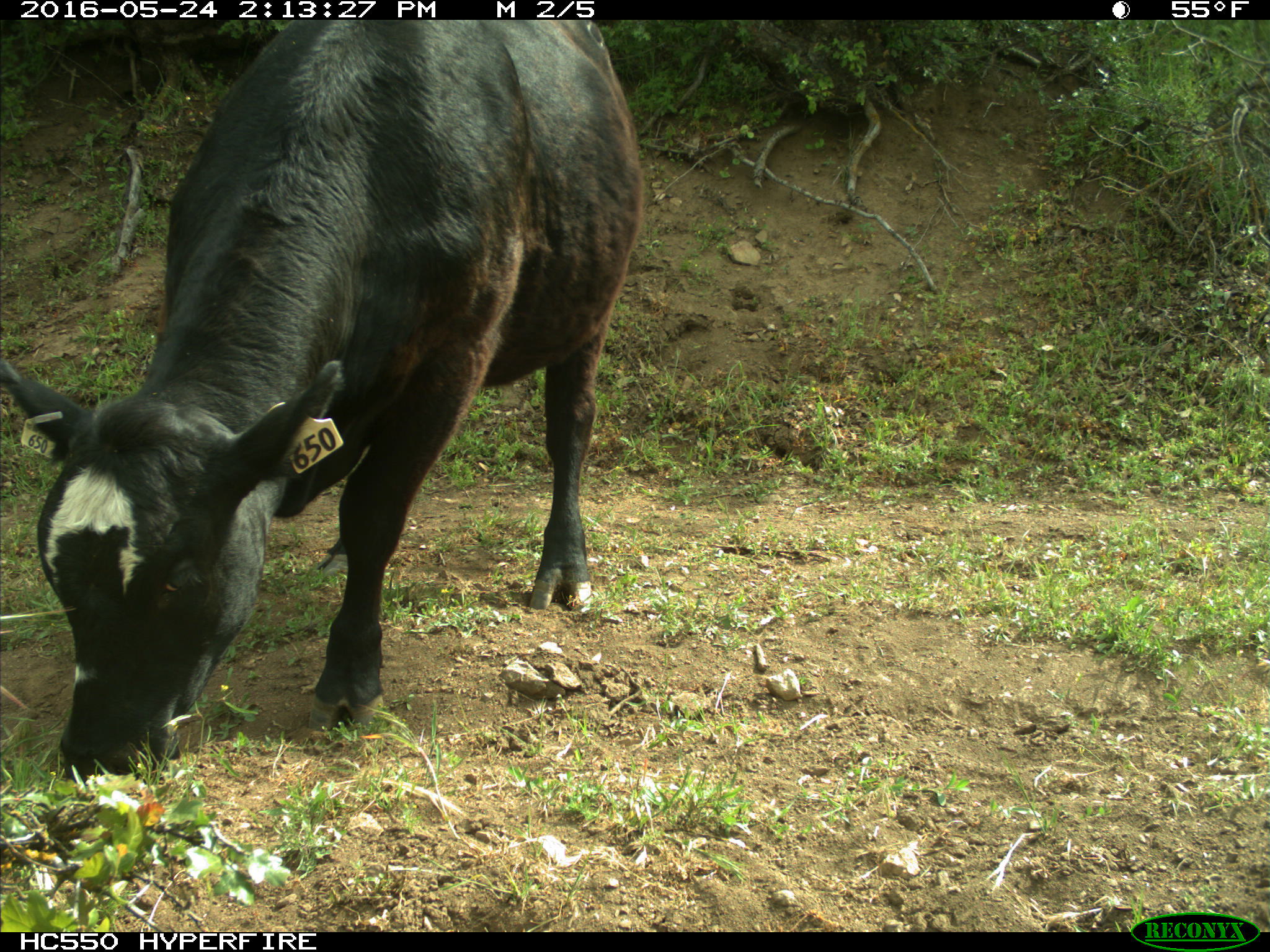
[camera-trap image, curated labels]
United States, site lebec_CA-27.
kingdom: Animalia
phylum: Chordata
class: Mammalia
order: Artiodactyla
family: Bovidae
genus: Bos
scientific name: Bos taurus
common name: domestic cow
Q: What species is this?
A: Bos taurus (domestic cow).